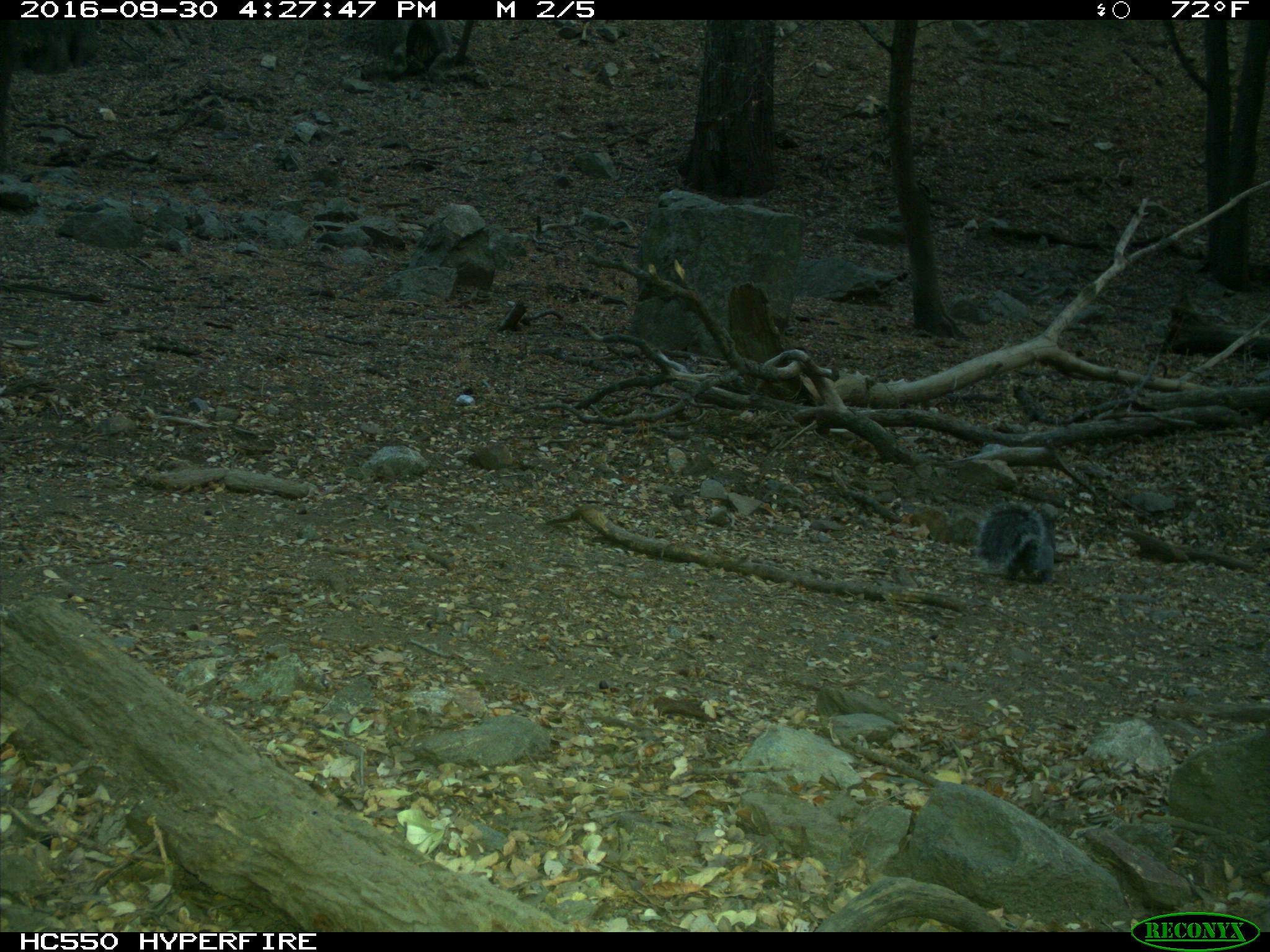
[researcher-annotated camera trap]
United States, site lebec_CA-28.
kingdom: Animalia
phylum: Chordata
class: Mammalia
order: Rodentia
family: Sciuridae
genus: Sciurus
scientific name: Sciurus carolinensis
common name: eastern gray squirrel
Sciurus carolinensis (eastern gray squirrel).